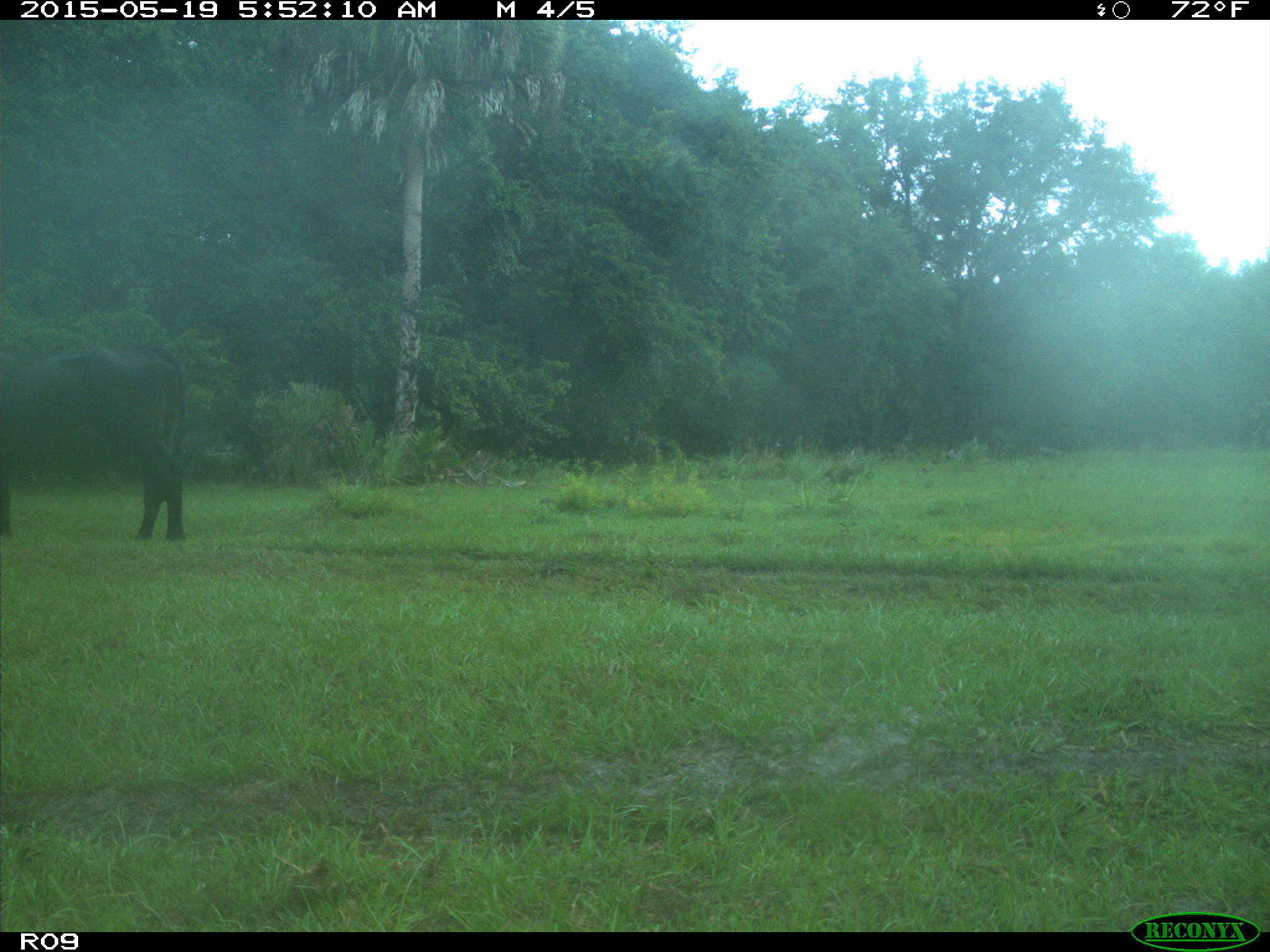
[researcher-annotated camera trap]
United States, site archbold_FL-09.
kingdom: Animalia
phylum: Chordata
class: Mammalia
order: Artiodactyla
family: Bovidae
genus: Bos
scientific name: Bos taurus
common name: domestic cow